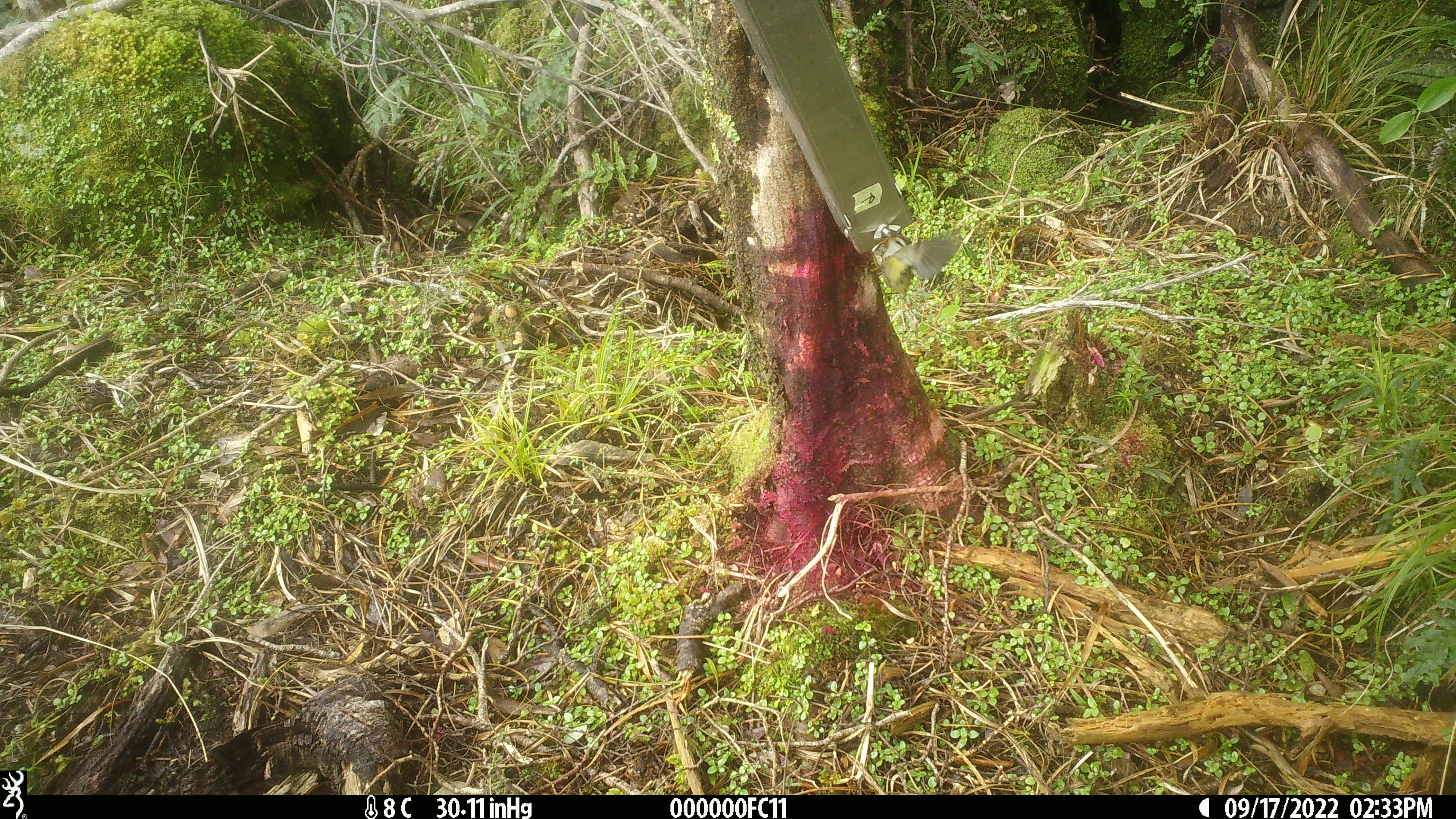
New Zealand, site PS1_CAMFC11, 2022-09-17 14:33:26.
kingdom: Animalia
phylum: Chordata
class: Aves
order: Passeriformes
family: Acanthisittidae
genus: Acanthisitta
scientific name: Acanthisitta chloris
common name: rifleman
Rifleman (Acanthisitta chloris).